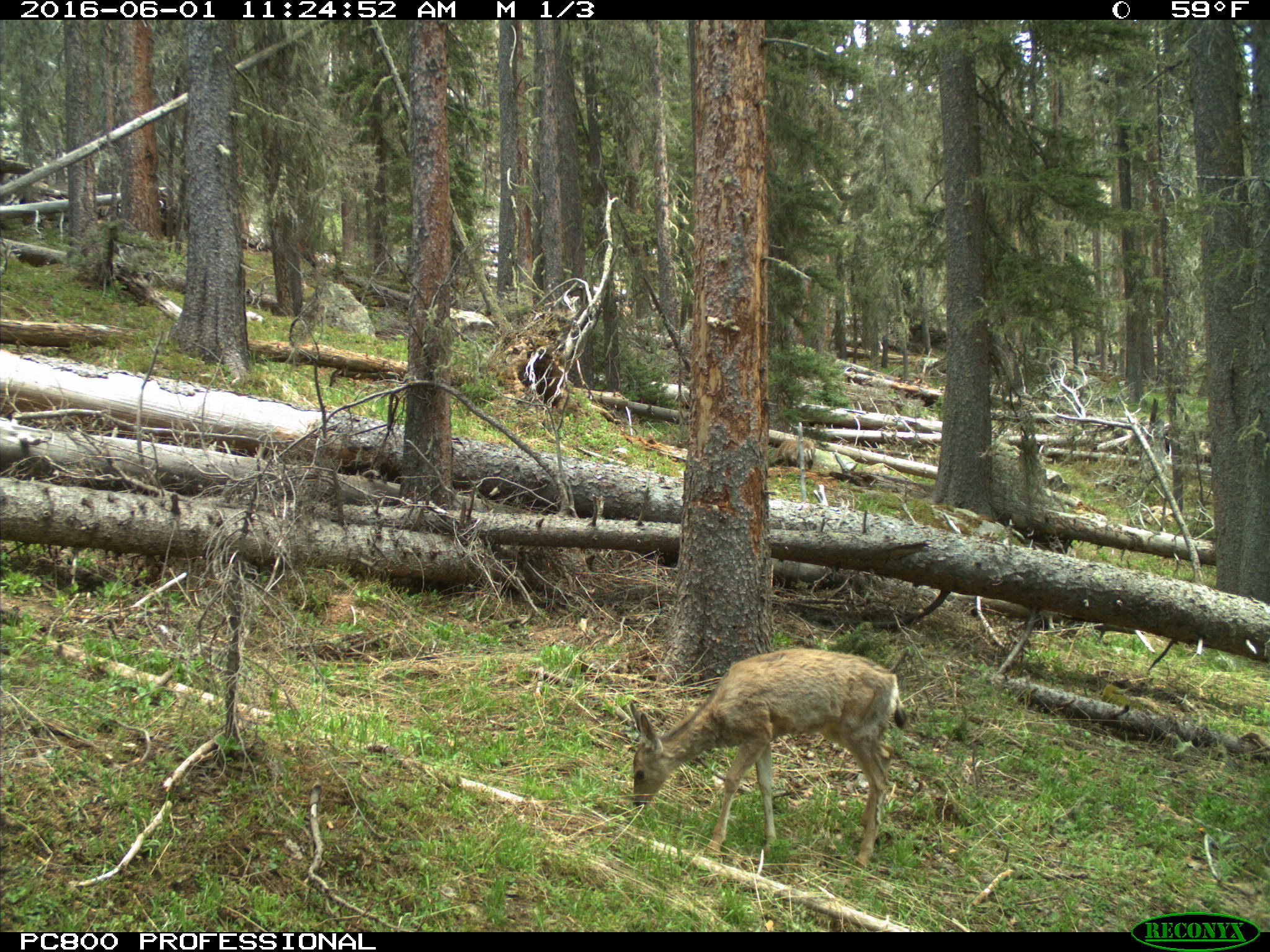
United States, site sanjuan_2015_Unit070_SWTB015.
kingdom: Animalia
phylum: Chordata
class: Mammalia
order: Artiodactyla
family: Cervidae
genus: Odocoileus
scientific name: Odocoileus hemionus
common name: mule deer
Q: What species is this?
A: Odocoileus hemionus (mule deer).